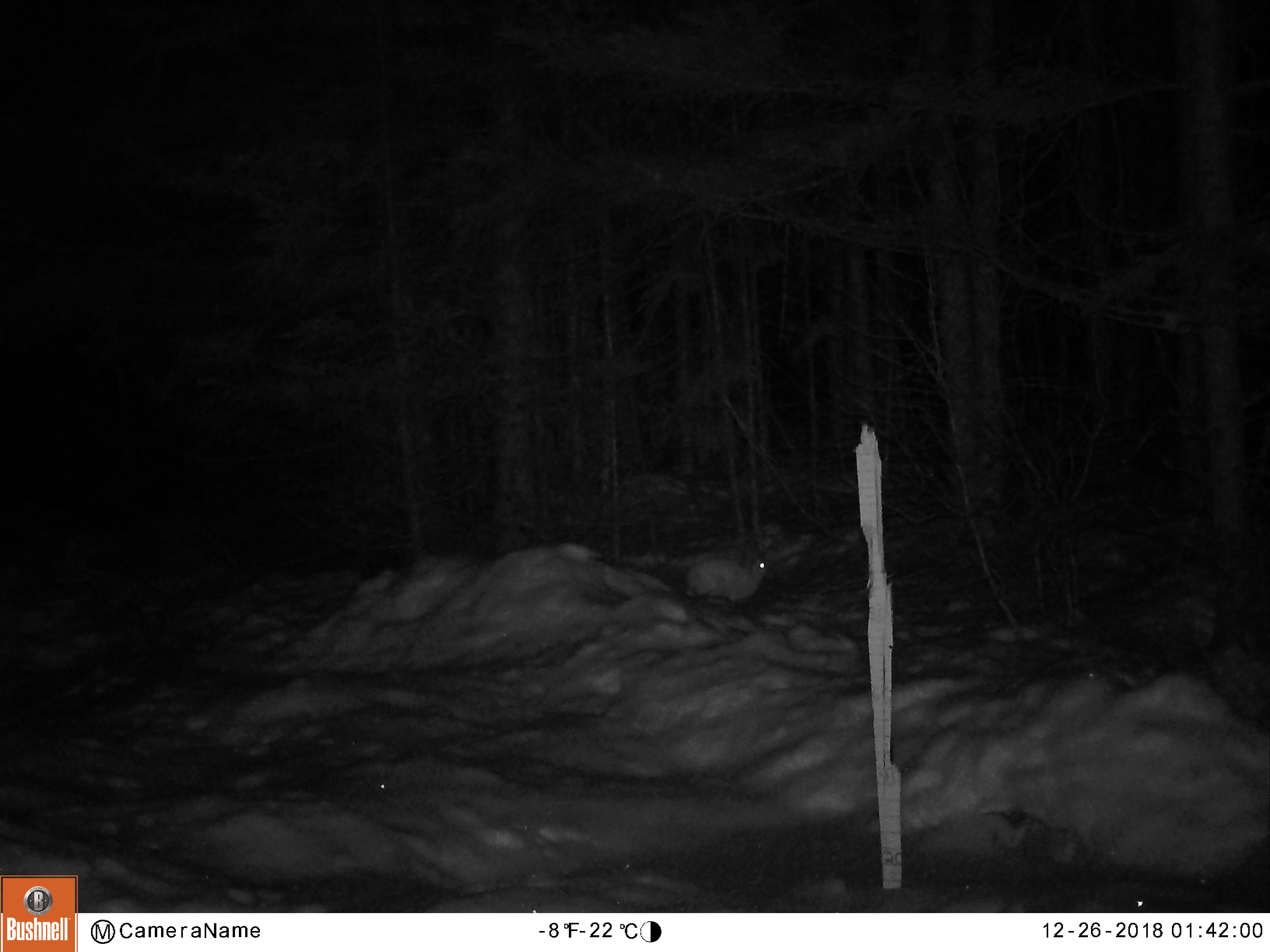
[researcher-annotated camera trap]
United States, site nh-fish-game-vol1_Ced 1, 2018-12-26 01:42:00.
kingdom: Animalia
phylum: Chordata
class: Mammalia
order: Lagomorpha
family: Leporidae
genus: Lepus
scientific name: Lepus americanus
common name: snowshoe hare